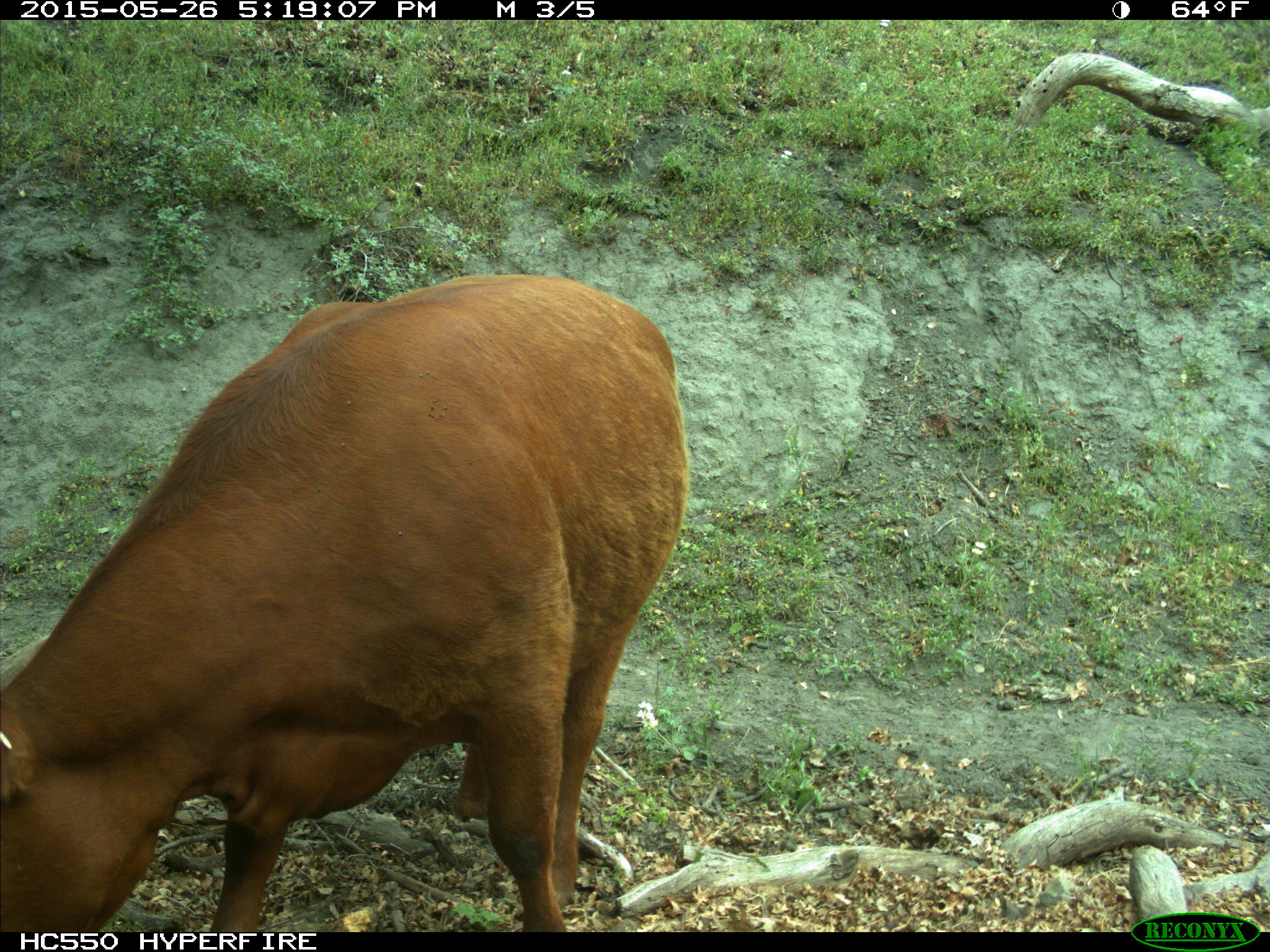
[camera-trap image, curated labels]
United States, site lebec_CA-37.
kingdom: Animalia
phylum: Chordata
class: Mammalia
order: Artiodactyla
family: Bovidae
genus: Bos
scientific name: Bos taurus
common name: domestic cow